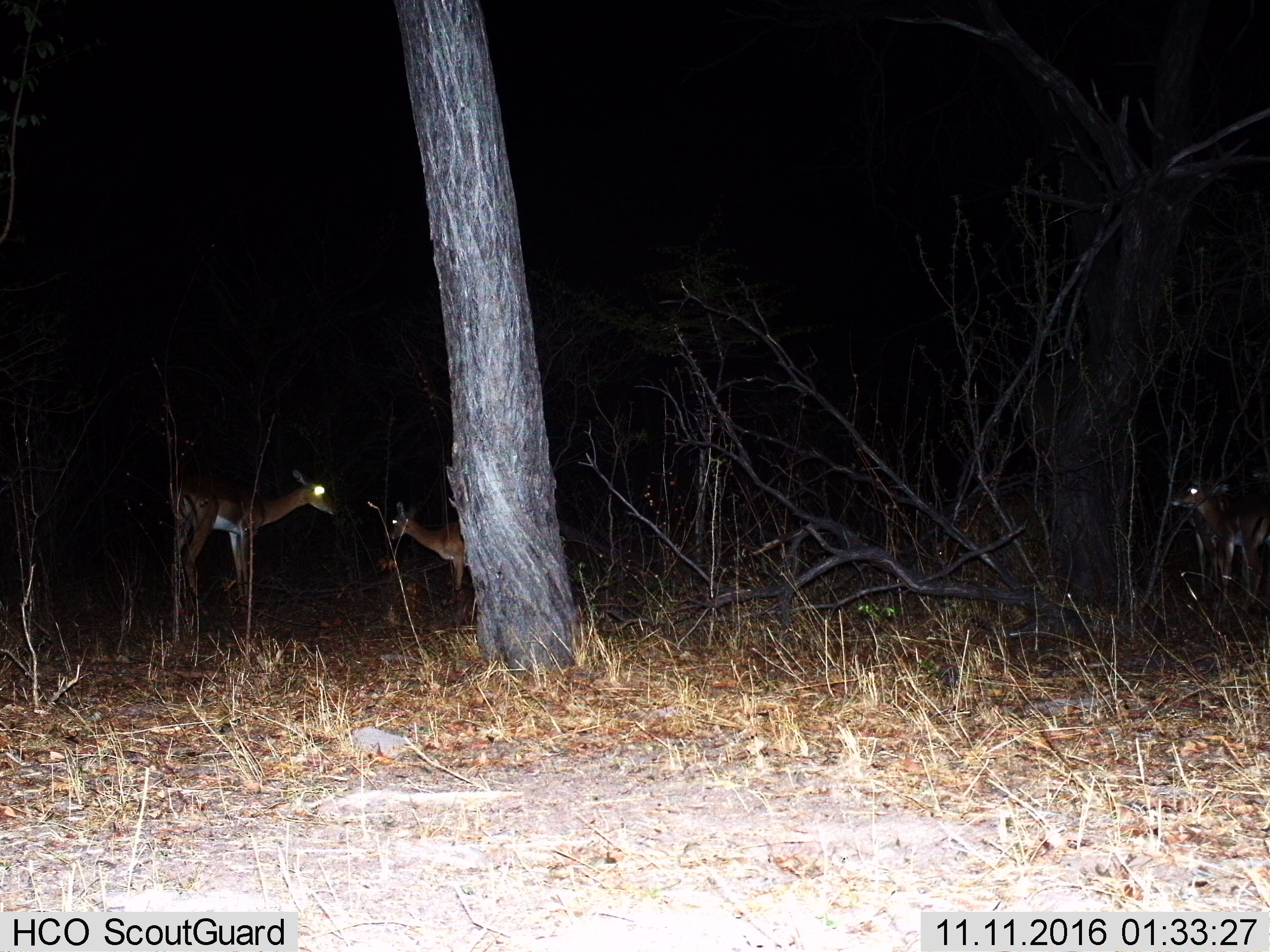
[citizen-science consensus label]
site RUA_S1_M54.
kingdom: Animalia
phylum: Chordata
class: Mammalia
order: Artiodactyla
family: Bovidae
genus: Aepyceros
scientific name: Aepyceros melampus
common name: impala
Impala (Aepyceros melampus), count 3. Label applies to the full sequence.